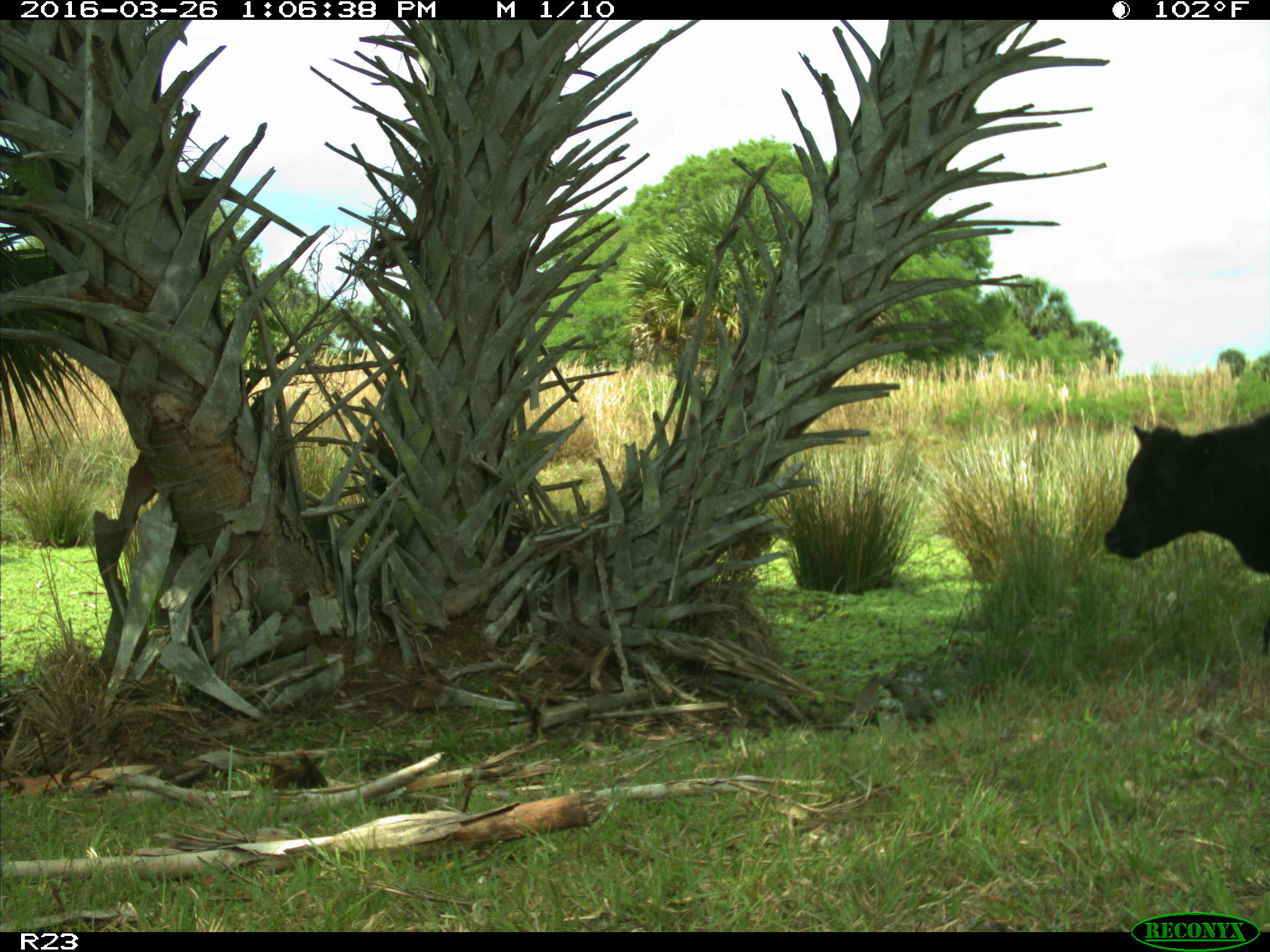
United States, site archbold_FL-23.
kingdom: Animalia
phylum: Chordata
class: Mammalia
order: Artiodactyla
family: Bovidae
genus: Bos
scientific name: Bos taurus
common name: domestic cow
Bos taurus (domestic cow).